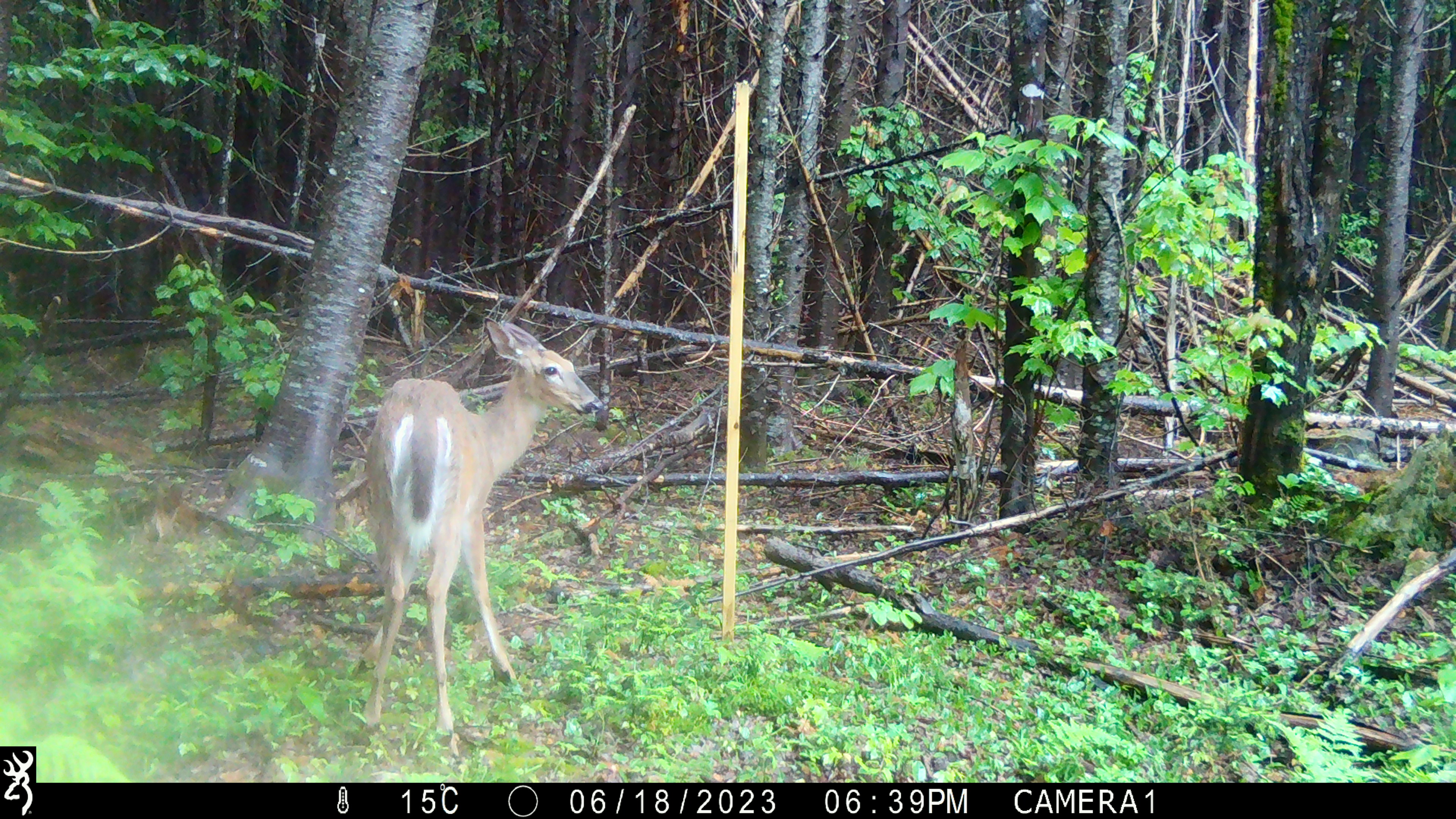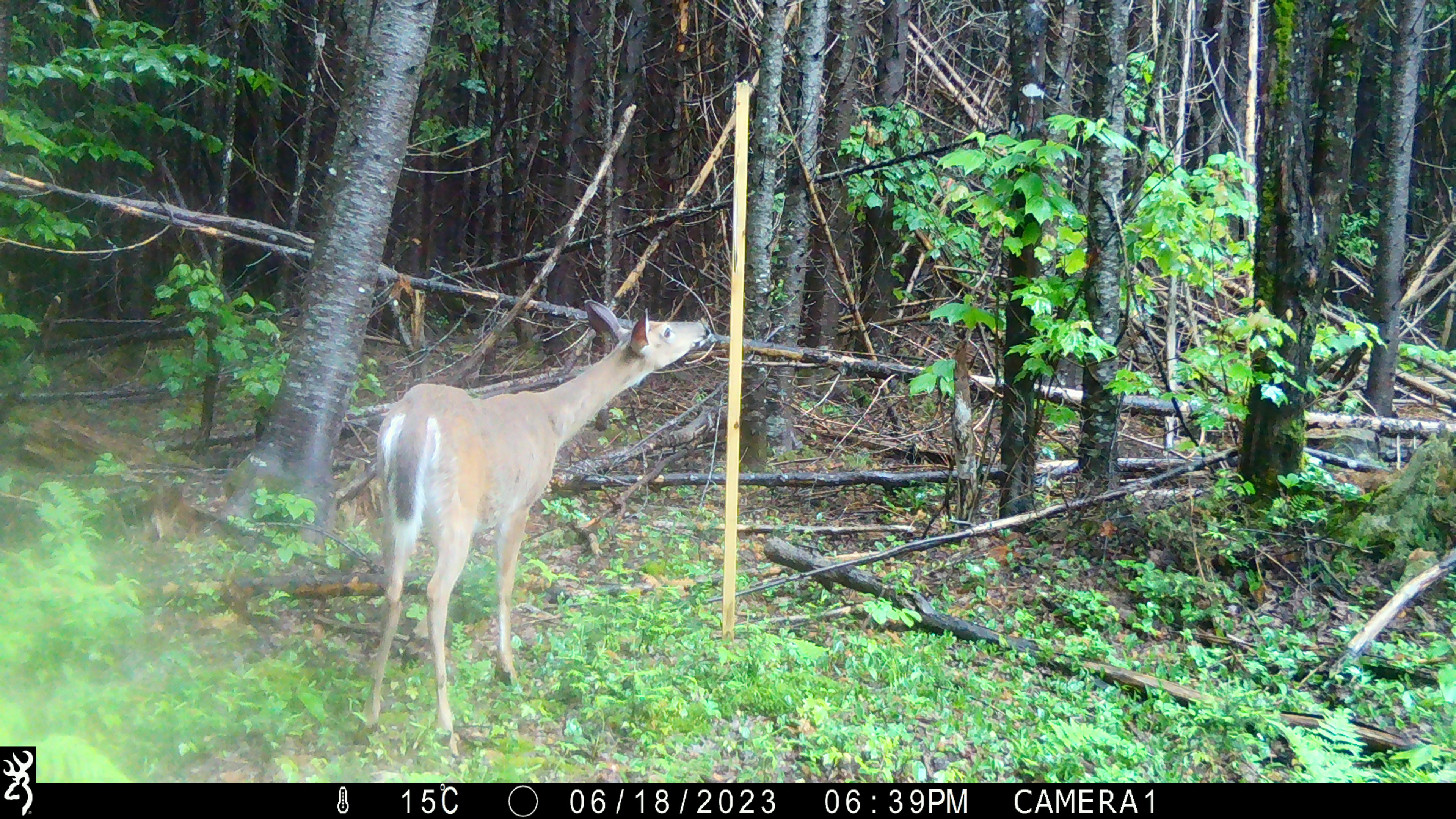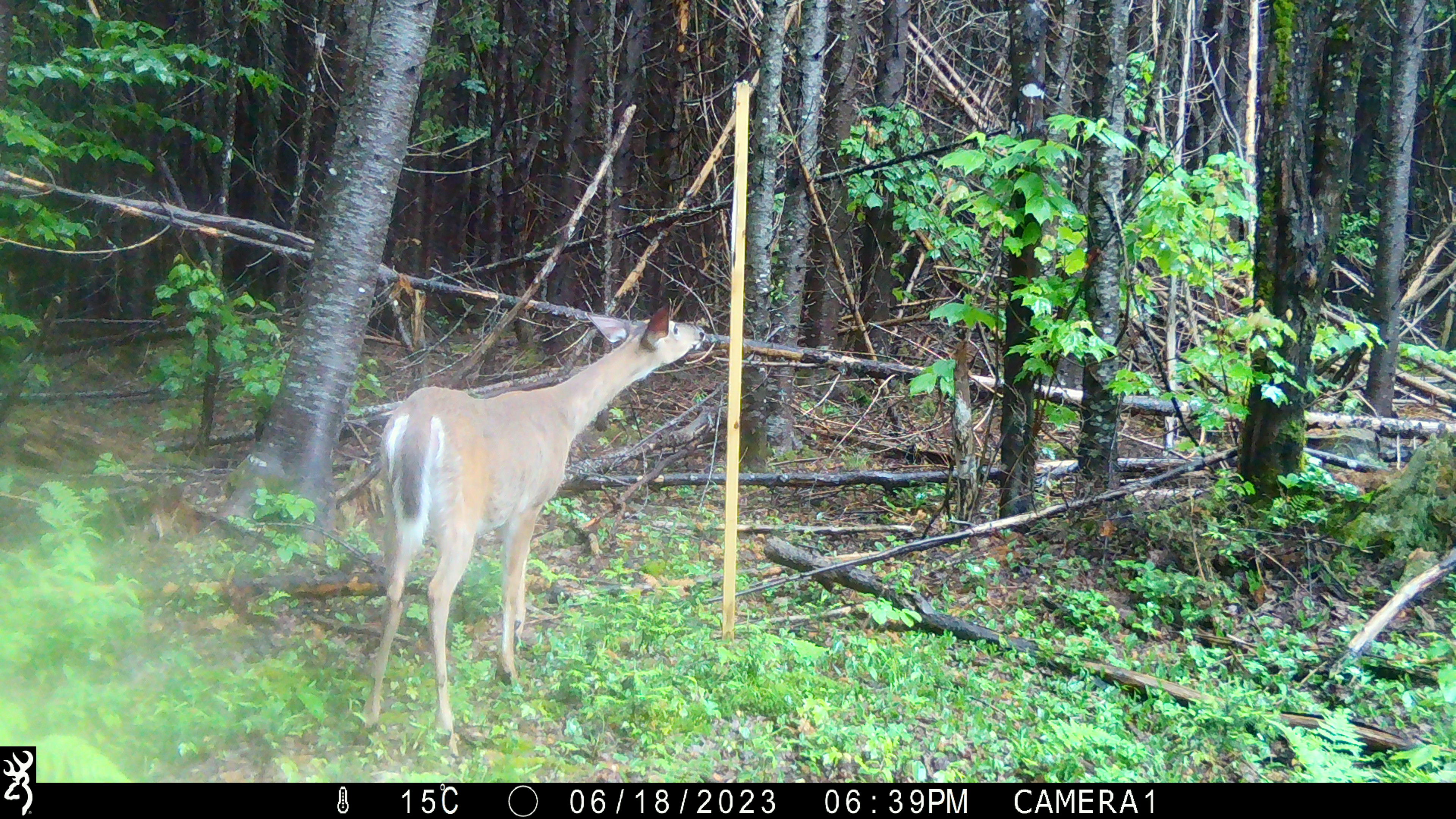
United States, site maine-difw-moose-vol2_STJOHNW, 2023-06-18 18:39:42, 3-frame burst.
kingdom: Animalia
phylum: Chordata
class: Mammalia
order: Artiodactyla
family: Cervidae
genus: Odocoileus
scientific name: Odocoileus virginianus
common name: white-tailed deer